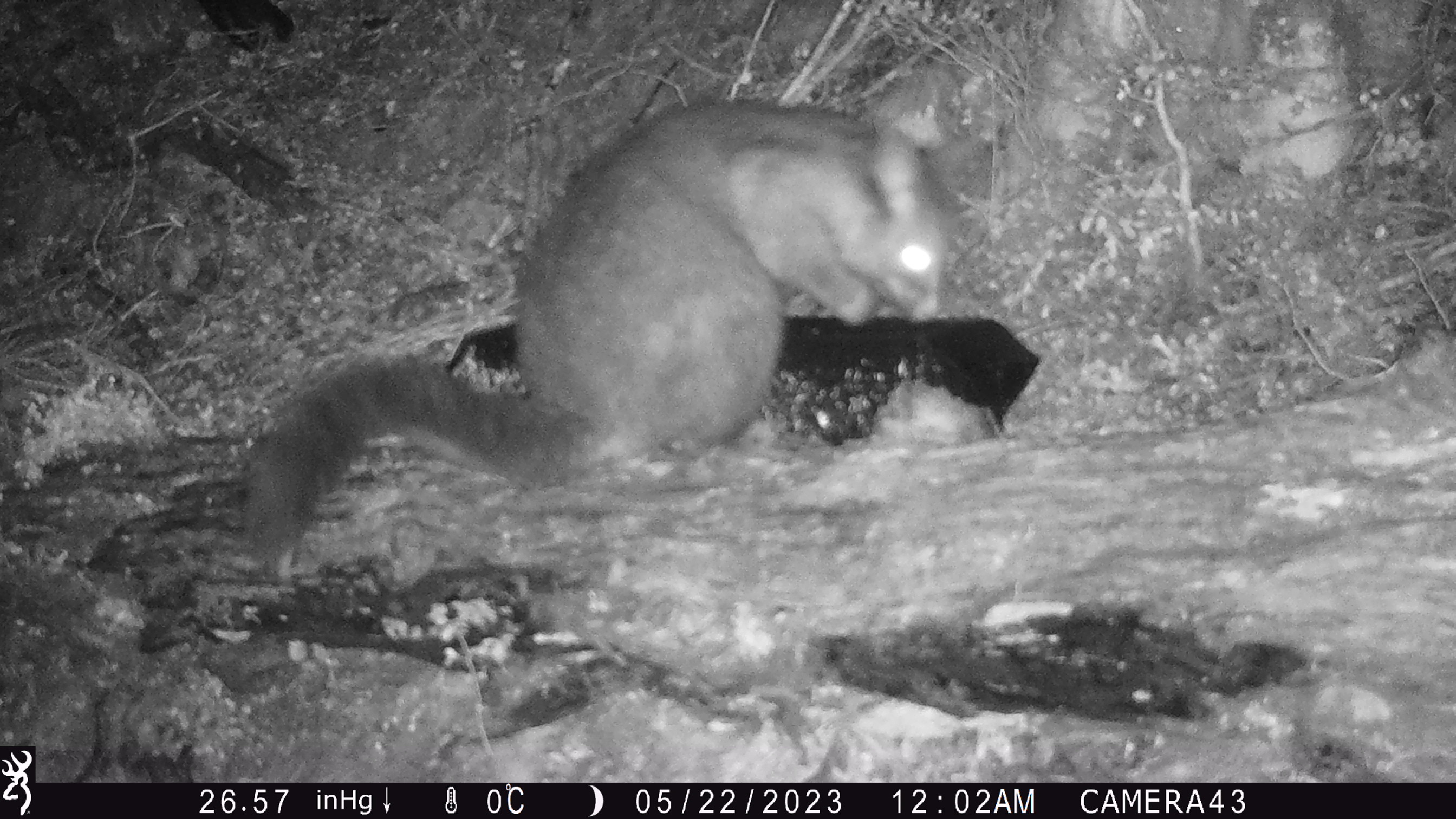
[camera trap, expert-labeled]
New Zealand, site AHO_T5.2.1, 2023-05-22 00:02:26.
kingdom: Animalia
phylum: Chordata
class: Mammalia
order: Carnivora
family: Mustelidae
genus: Mustela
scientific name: Mustela erminea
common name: stoat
Stoat (Mustela erminea).